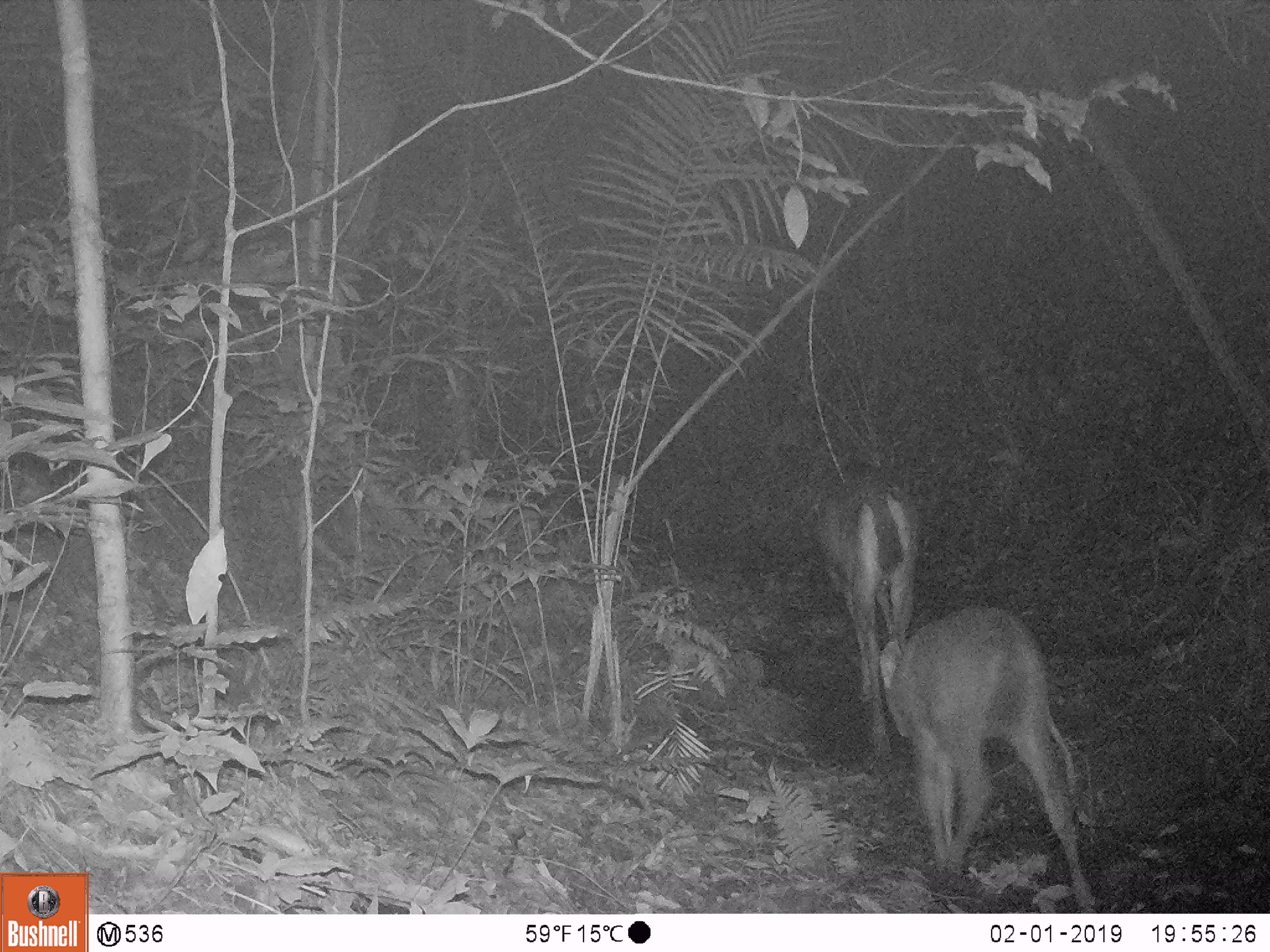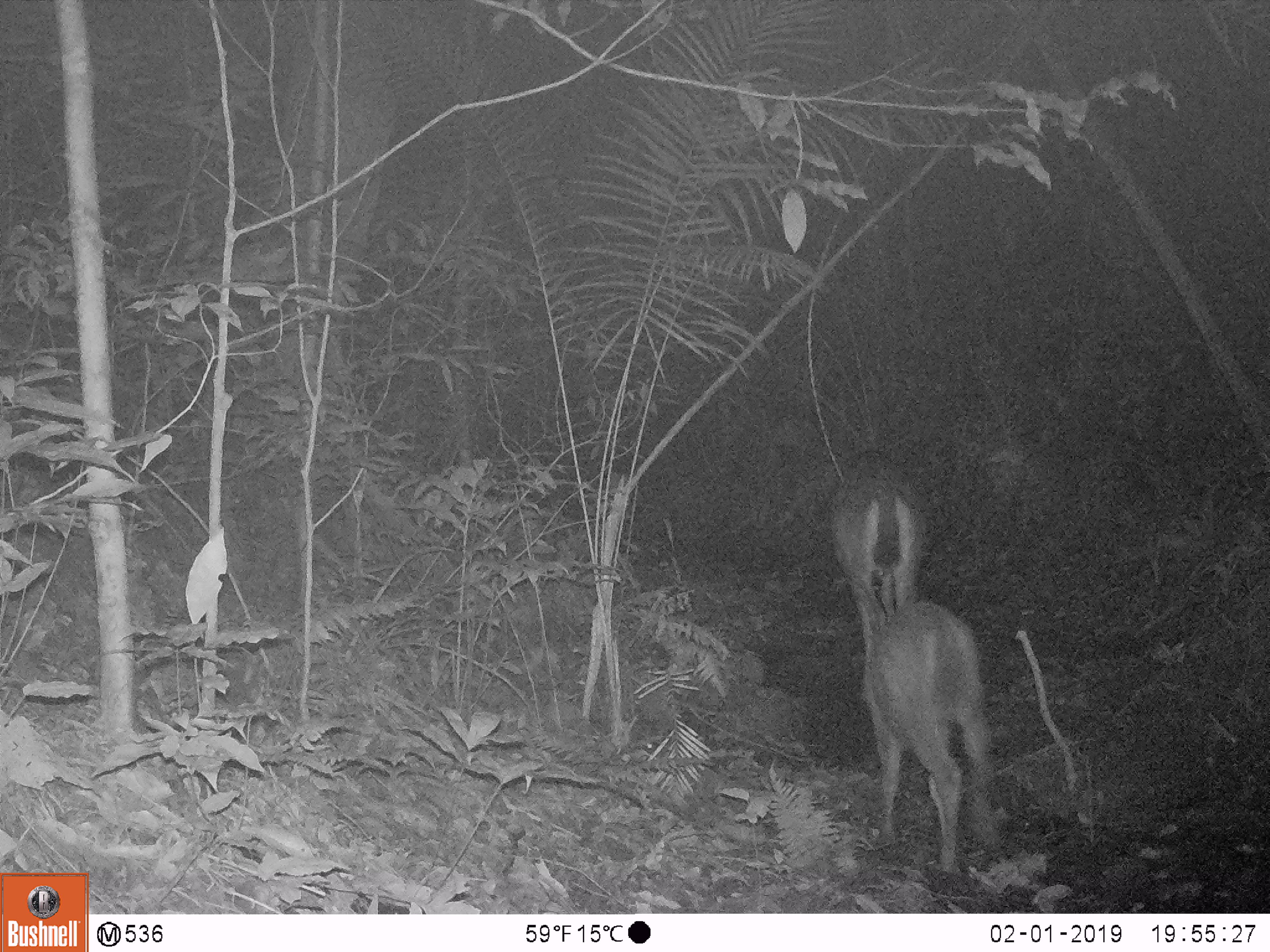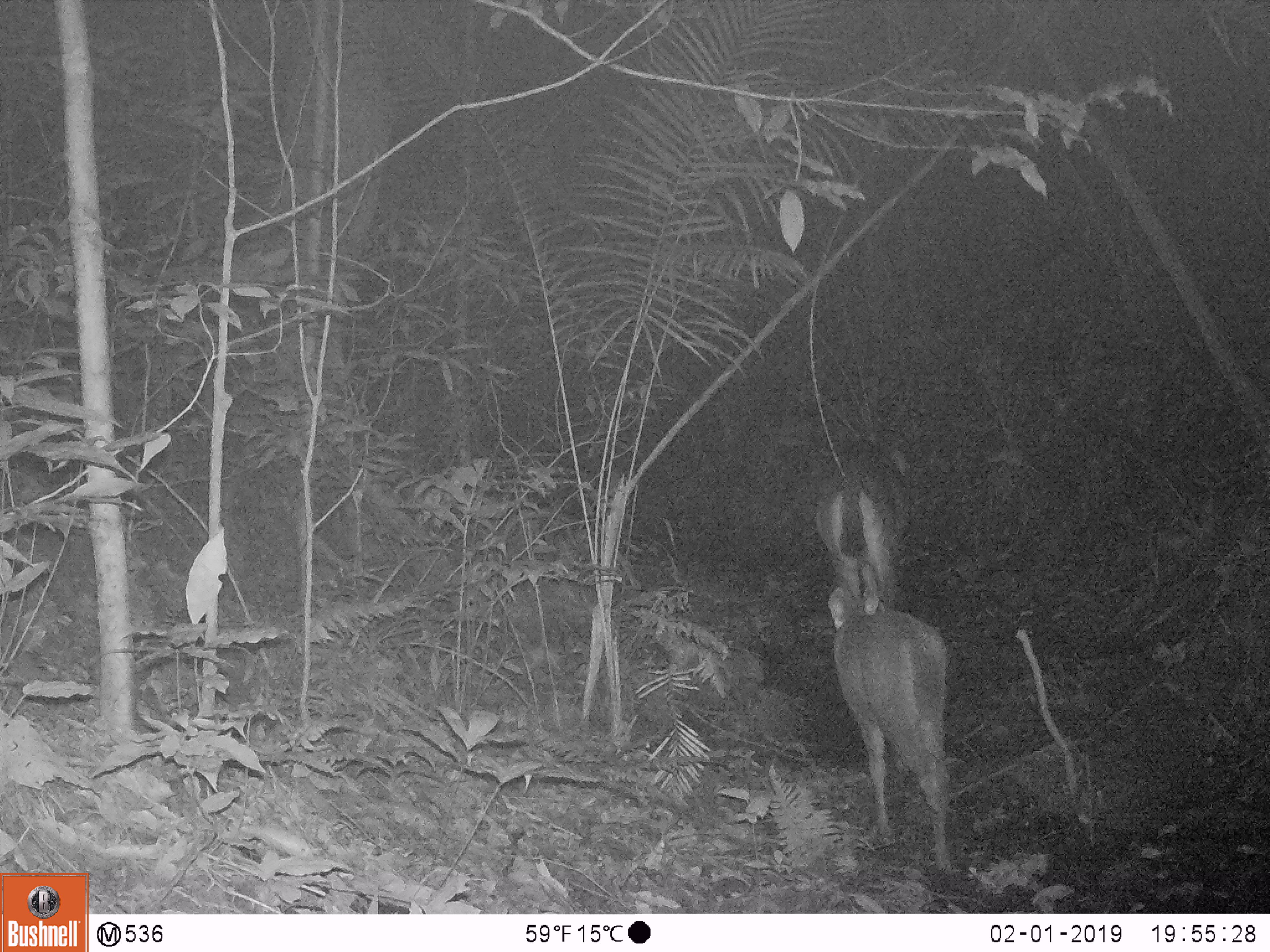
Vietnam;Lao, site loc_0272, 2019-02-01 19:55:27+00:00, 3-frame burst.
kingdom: Animalia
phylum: Chordata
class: Mammalia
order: Artiodactyla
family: Cervidae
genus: Rusa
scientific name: Rusa unicolor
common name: sambar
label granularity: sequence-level